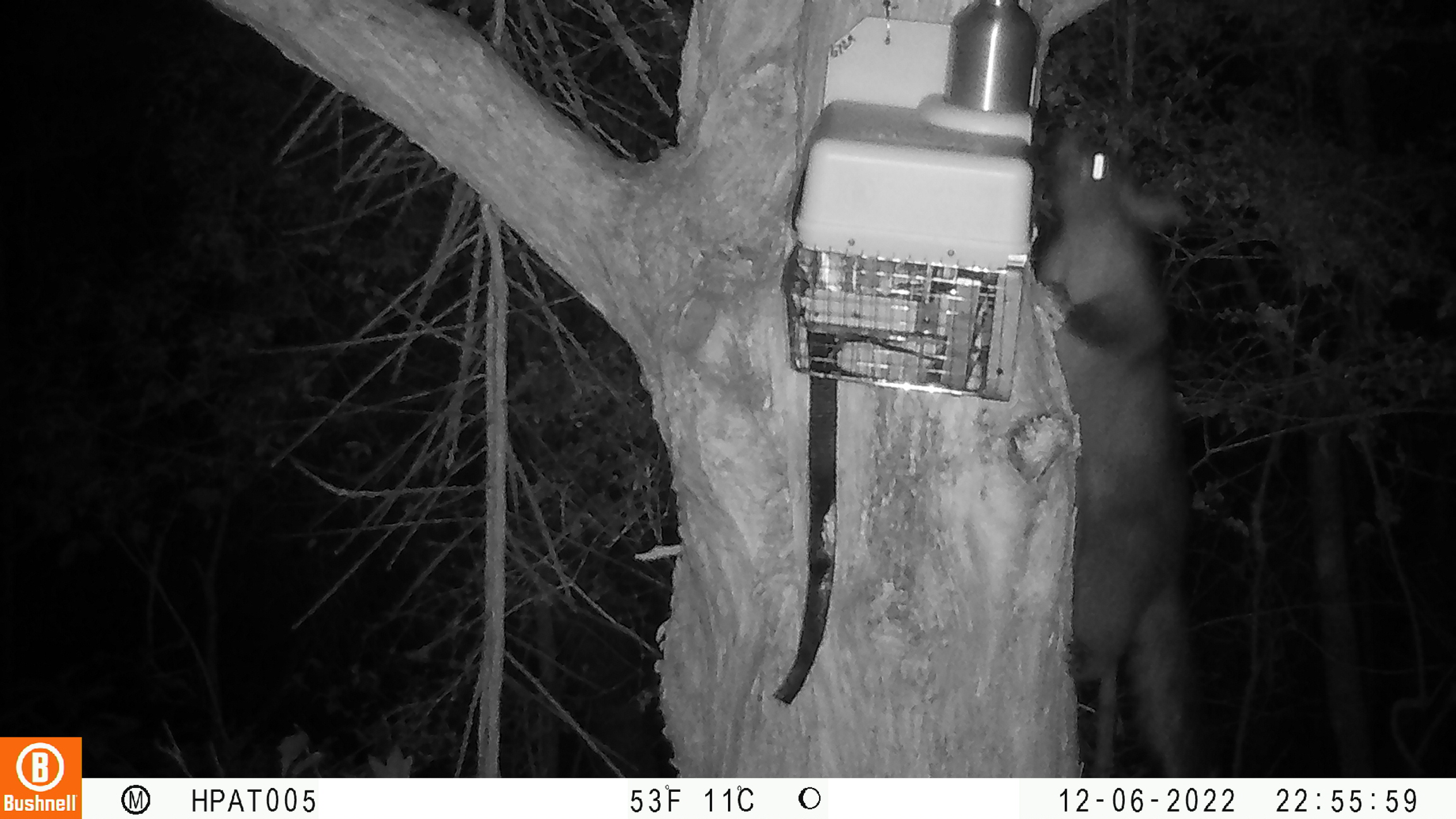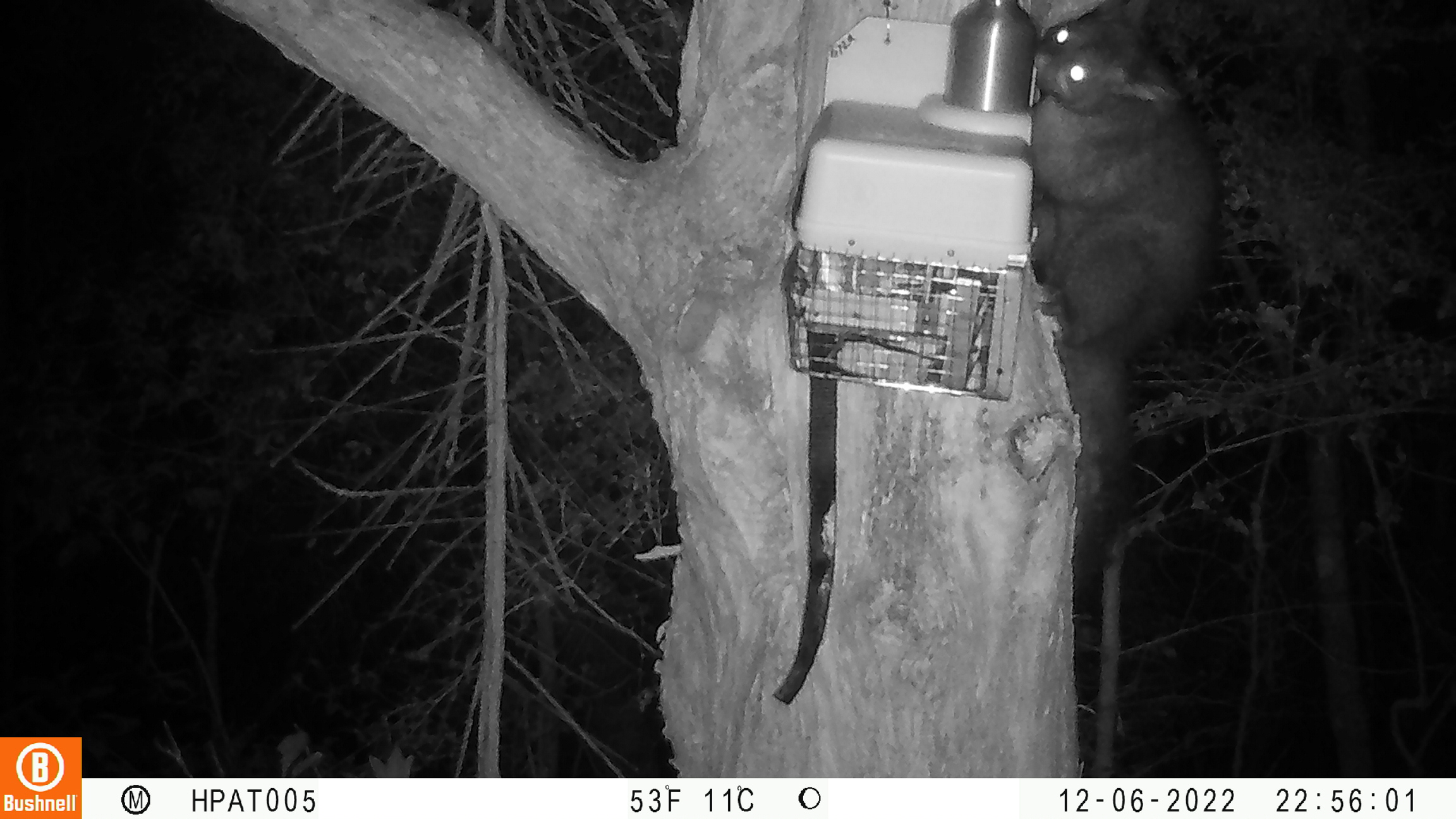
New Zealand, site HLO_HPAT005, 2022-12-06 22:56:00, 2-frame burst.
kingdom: Animalia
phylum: Chordata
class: Mammalia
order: Diprotodontia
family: Phalangeridae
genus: Trichosurus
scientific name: Trichosurus vulpecula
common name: common brushtail possum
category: possum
Possum (common brushtail possum) (Trichosurus vulpecula).